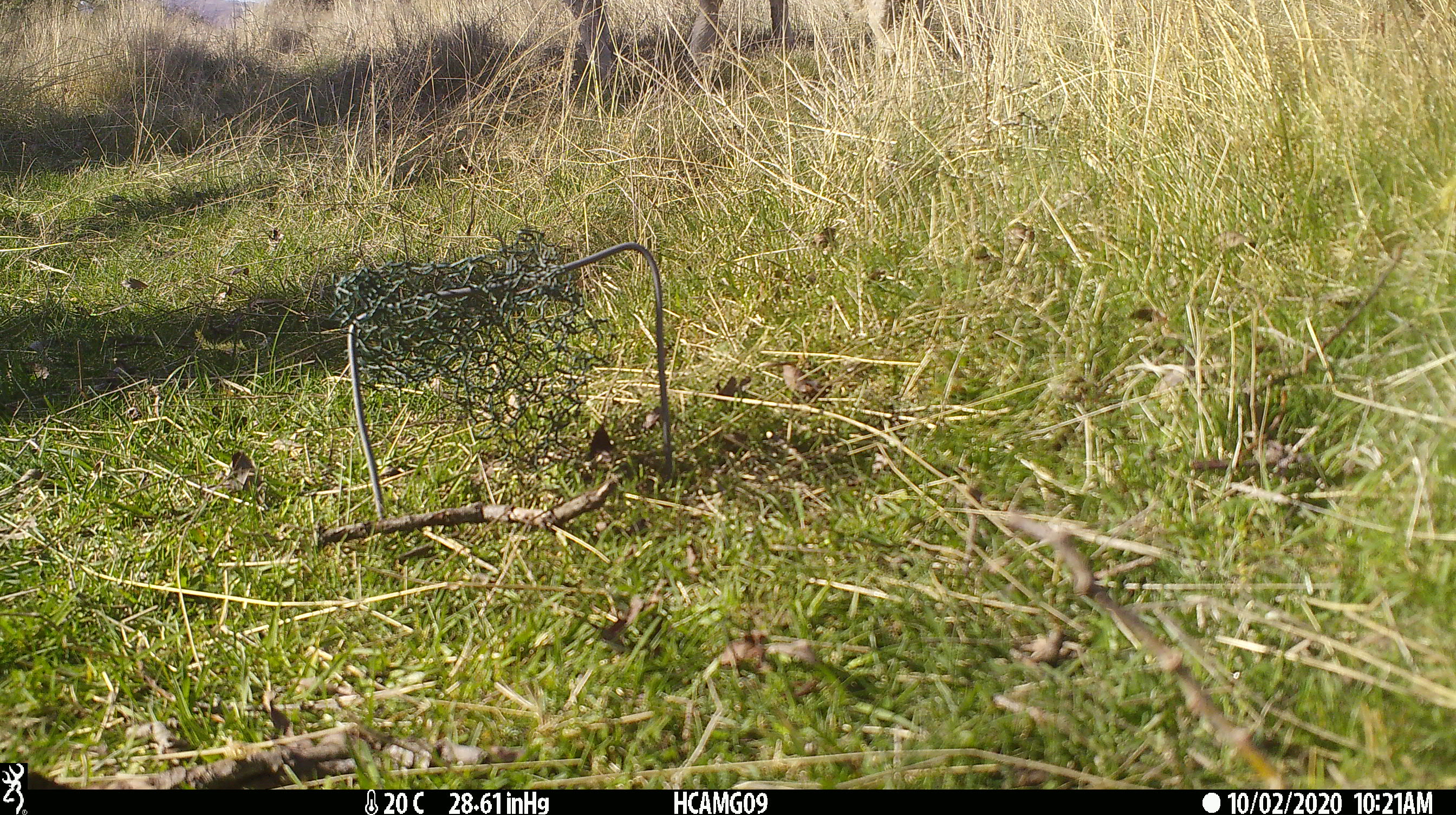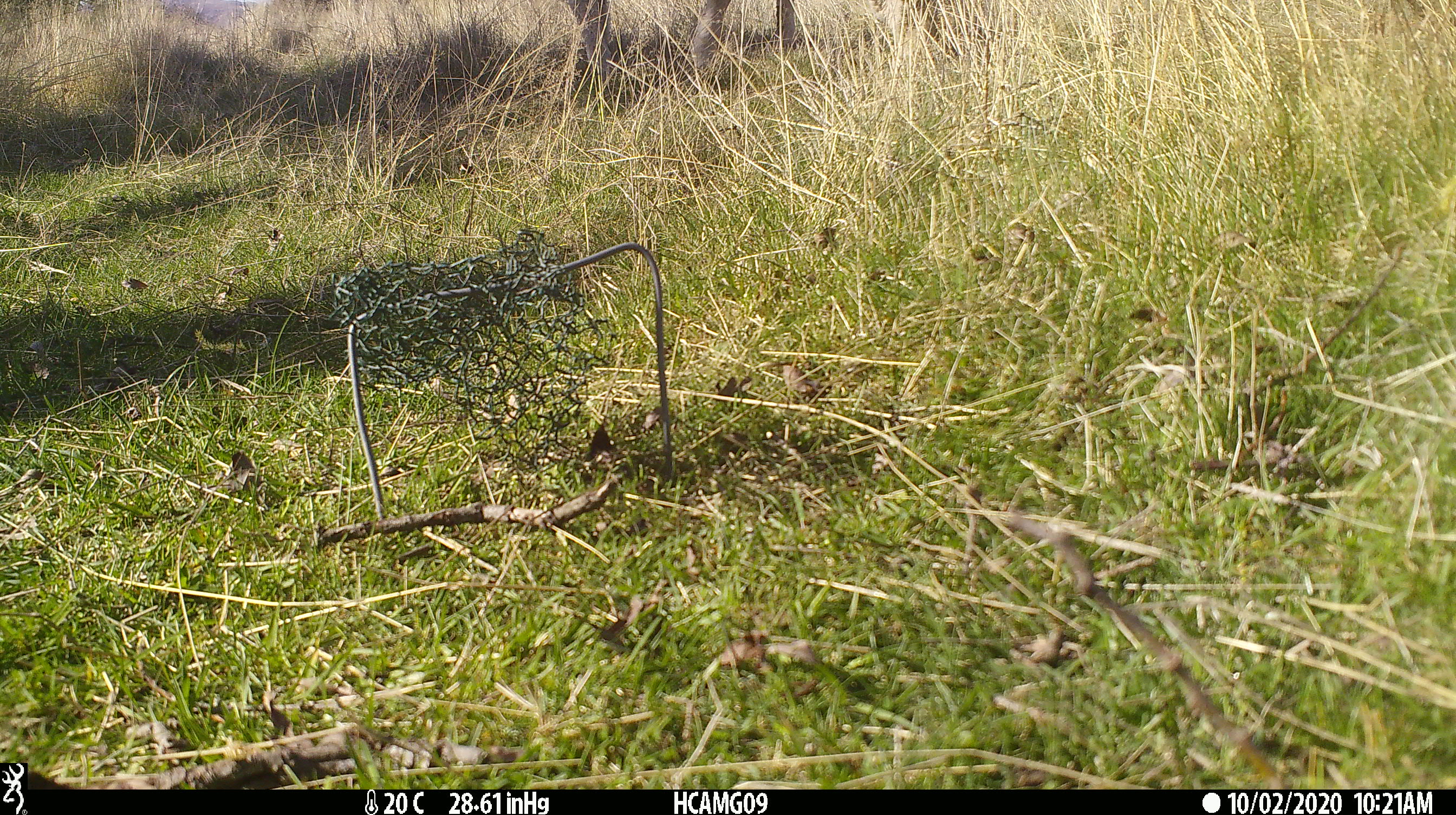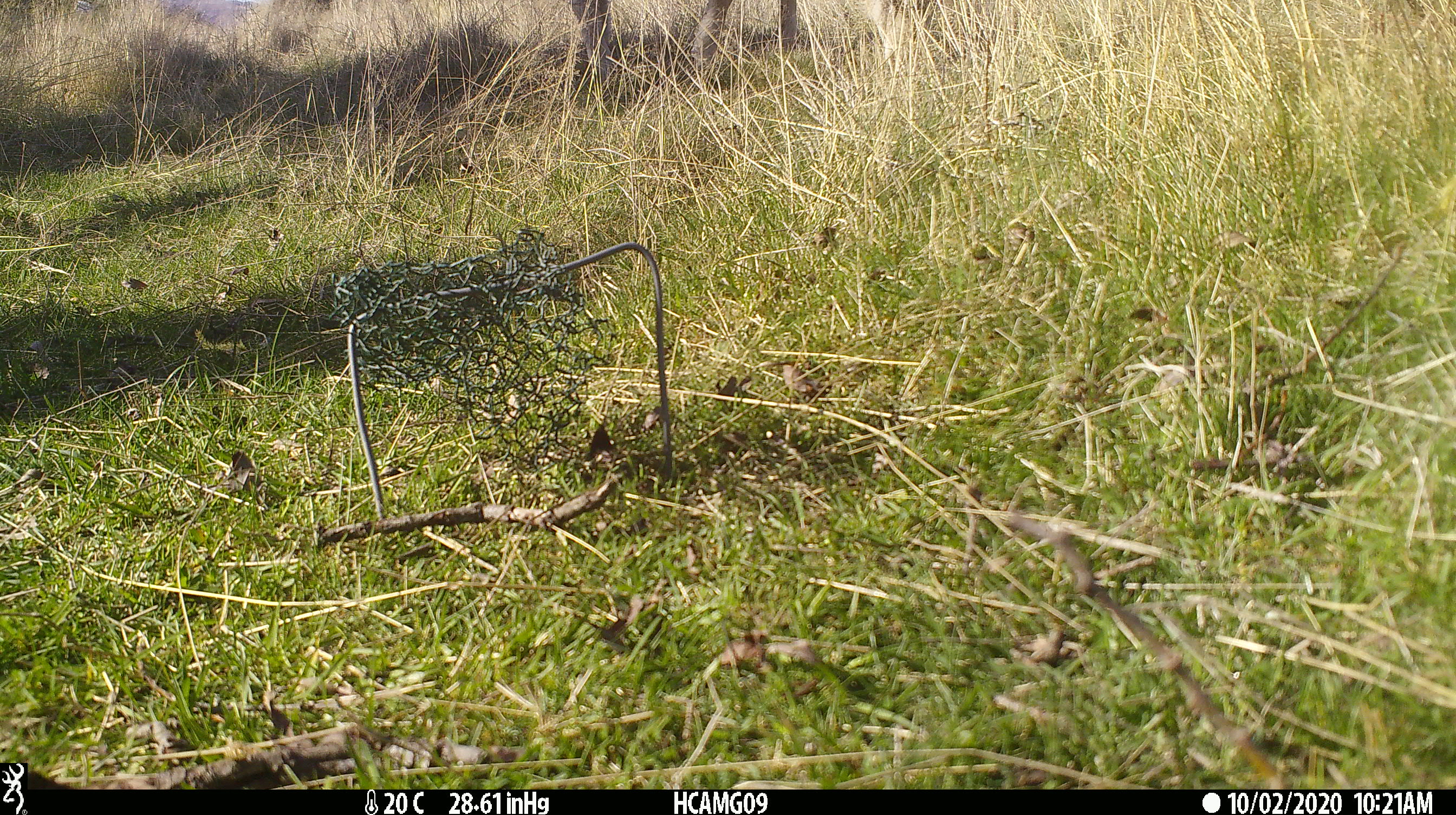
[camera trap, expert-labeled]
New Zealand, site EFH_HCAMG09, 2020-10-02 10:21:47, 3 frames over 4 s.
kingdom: Animalia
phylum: Chordata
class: Mammalia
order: Artiodactyla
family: Bovidae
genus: Ovis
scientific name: Ovis aries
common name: domestic sheep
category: sheep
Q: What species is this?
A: Sheep (domestic sheep) (Ovis aries).